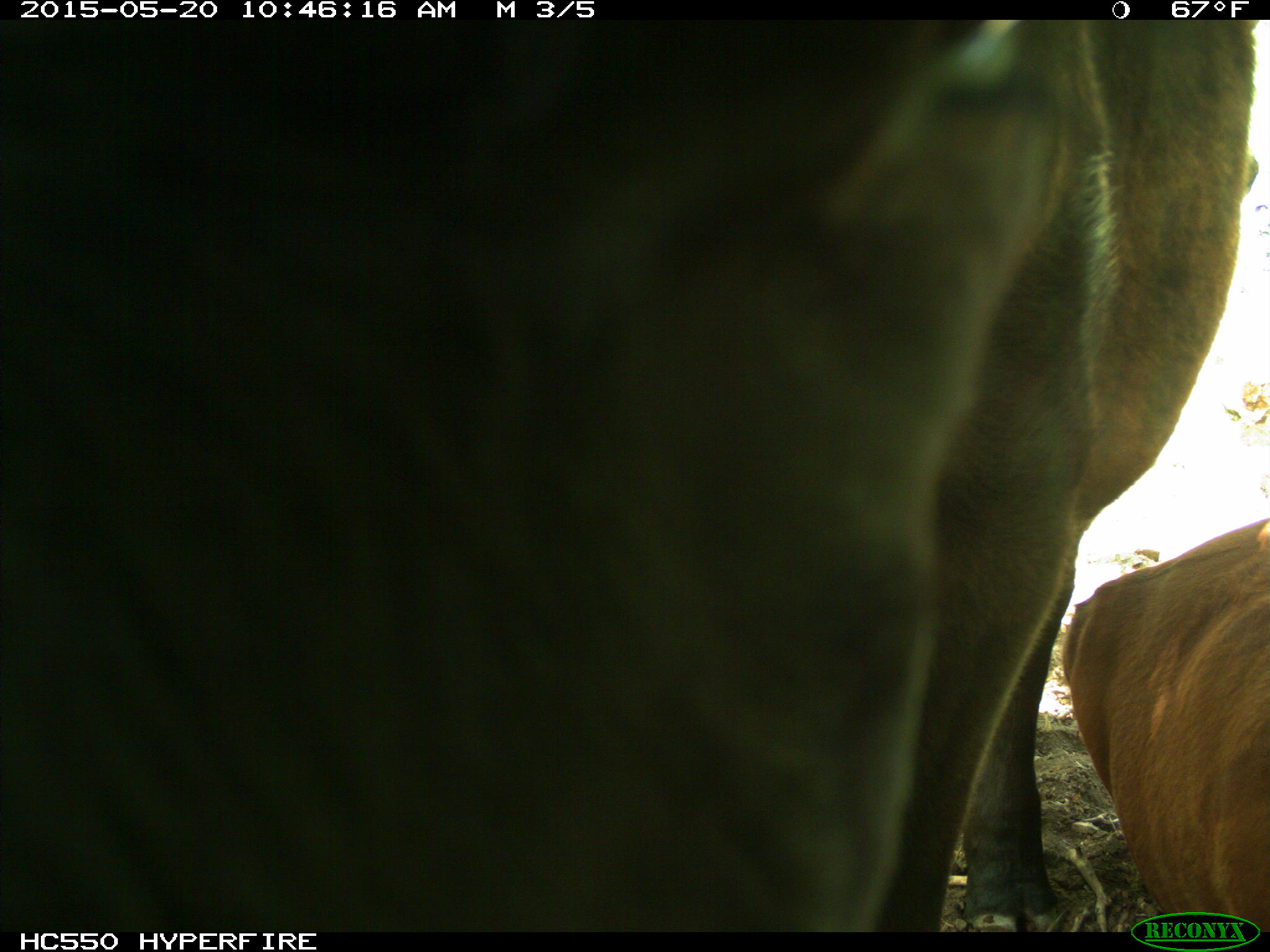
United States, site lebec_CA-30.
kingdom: Animalia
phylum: Chordata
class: Mammalia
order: Artiodactyla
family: Bovidae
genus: Bos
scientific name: Bos taurus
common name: domestic cow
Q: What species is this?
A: Bos taurus (domestic cow).